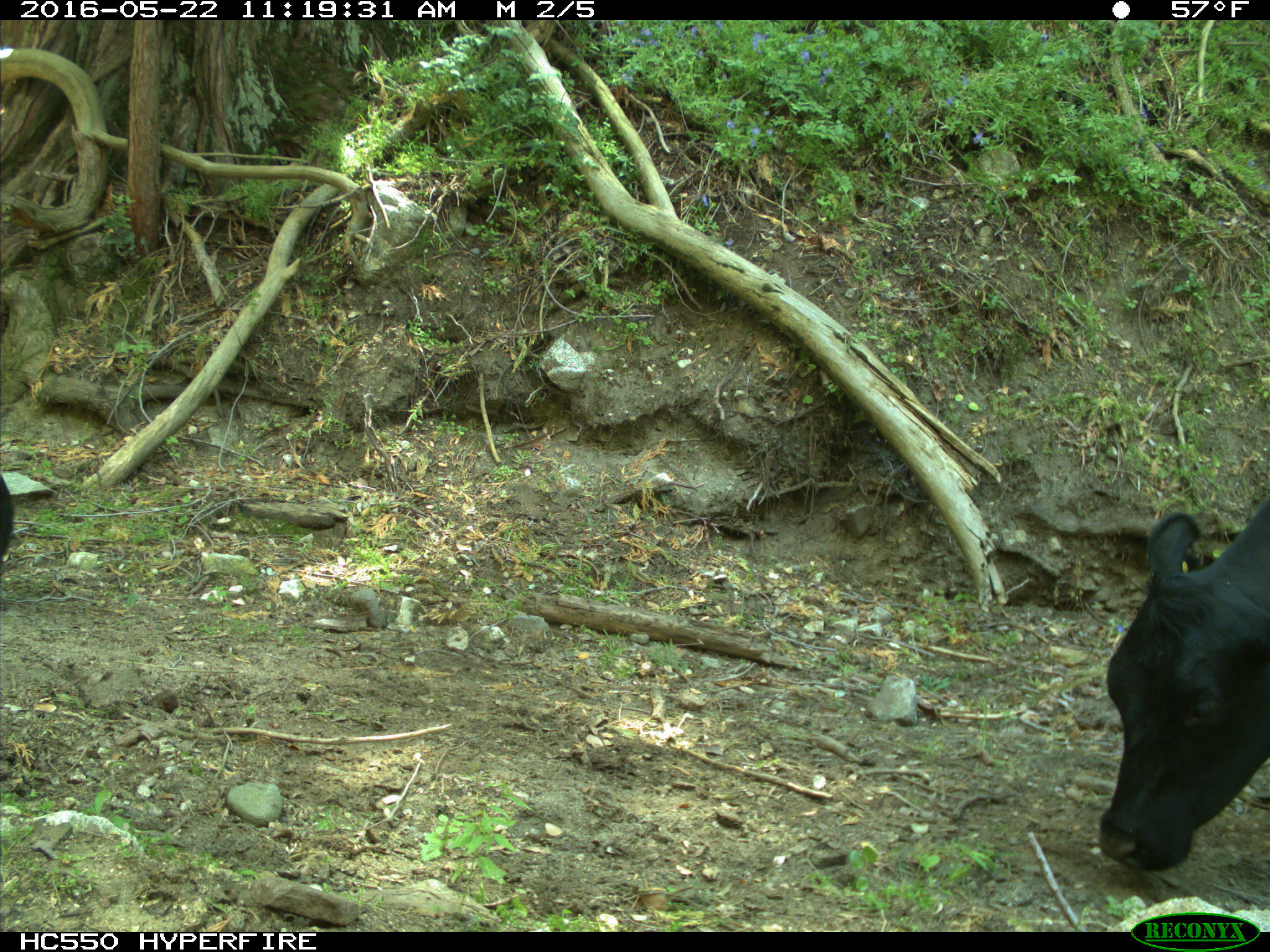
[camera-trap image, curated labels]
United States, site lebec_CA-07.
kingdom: Animalia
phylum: Chordata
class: Mammalia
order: Artiodactyla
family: Bovidae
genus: Bos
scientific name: Bos taurus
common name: domestic cow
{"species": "Bos taurus (domestic cow)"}